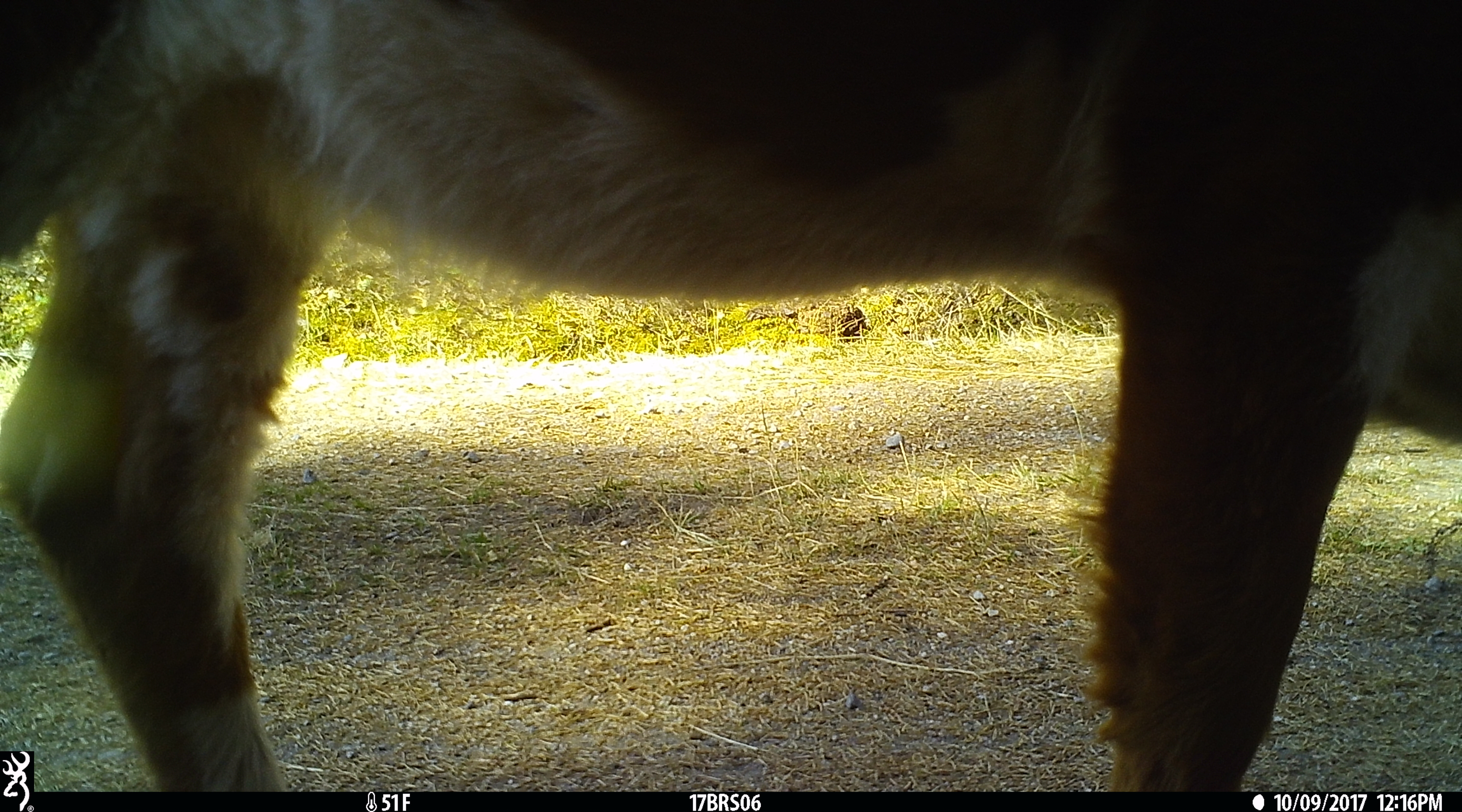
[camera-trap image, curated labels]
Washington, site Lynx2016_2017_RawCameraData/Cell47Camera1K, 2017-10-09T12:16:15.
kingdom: Animalia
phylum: Chordata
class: Mammalia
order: Artiodactyla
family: Bovidae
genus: Bos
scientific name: Bos taurus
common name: domestic cattle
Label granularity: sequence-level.